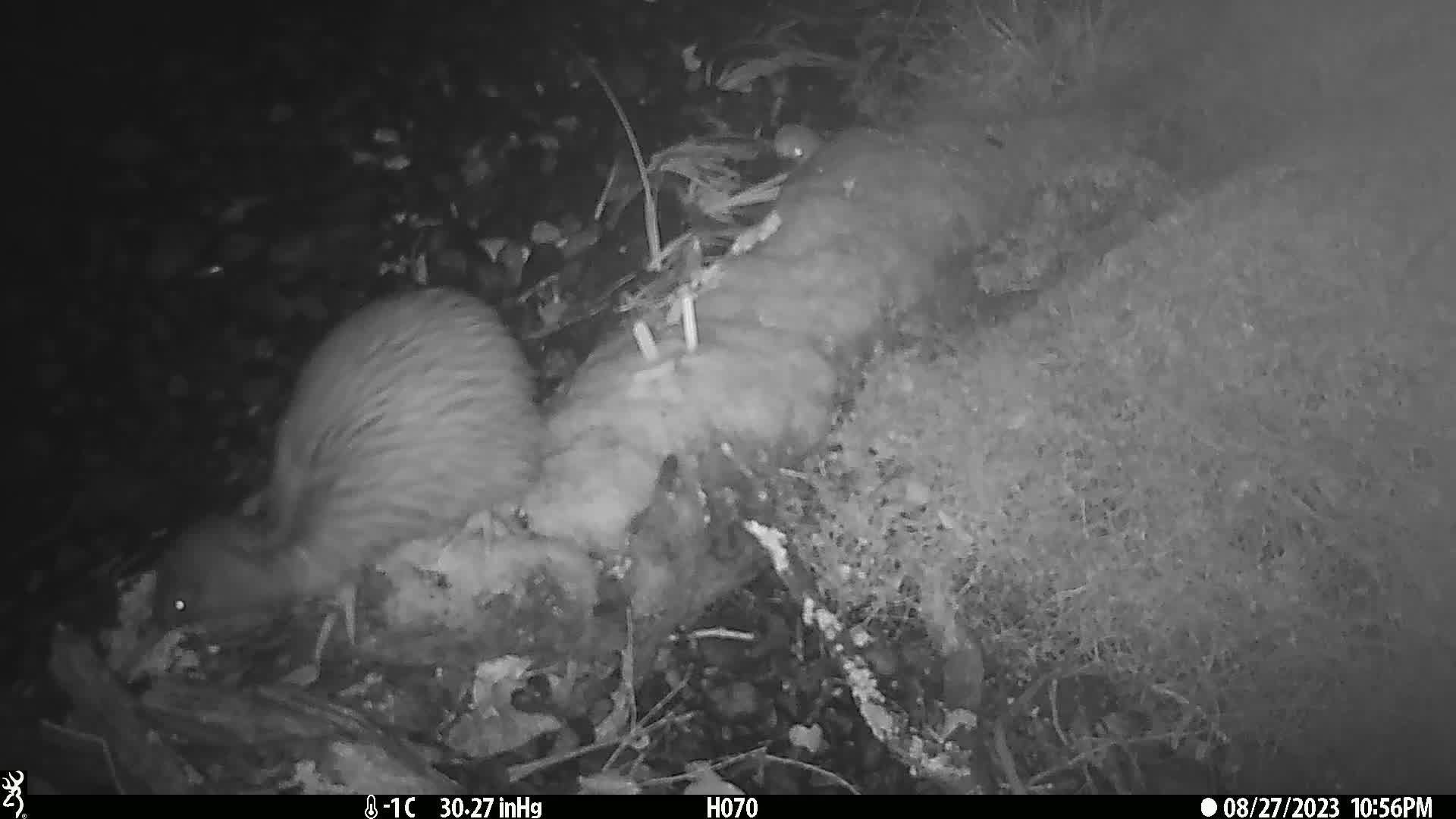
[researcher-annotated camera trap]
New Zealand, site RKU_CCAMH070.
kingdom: Animalia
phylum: Chordata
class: Aves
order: Apterygiformes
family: Apterygidae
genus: Apteryx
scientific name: Apteryx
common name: kiwi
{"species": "kiwi (Apteryx)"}